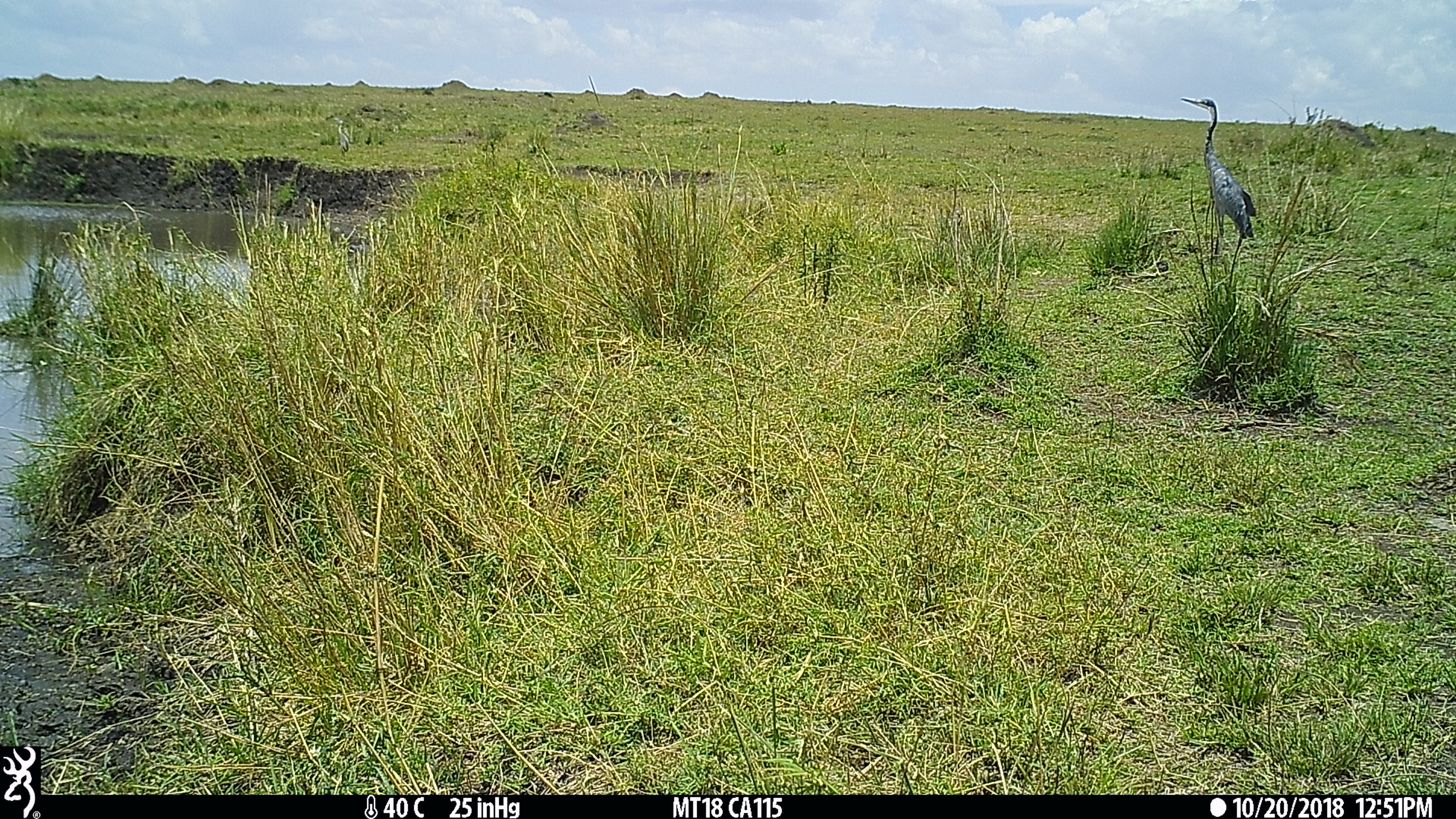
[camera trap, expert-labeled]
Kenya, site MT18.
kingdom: Animalia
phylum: Chordata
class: Aves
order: Pelecaniformes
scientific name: Pelecaniformes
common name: heron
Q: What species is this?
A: Heron (Pelecaniformes).